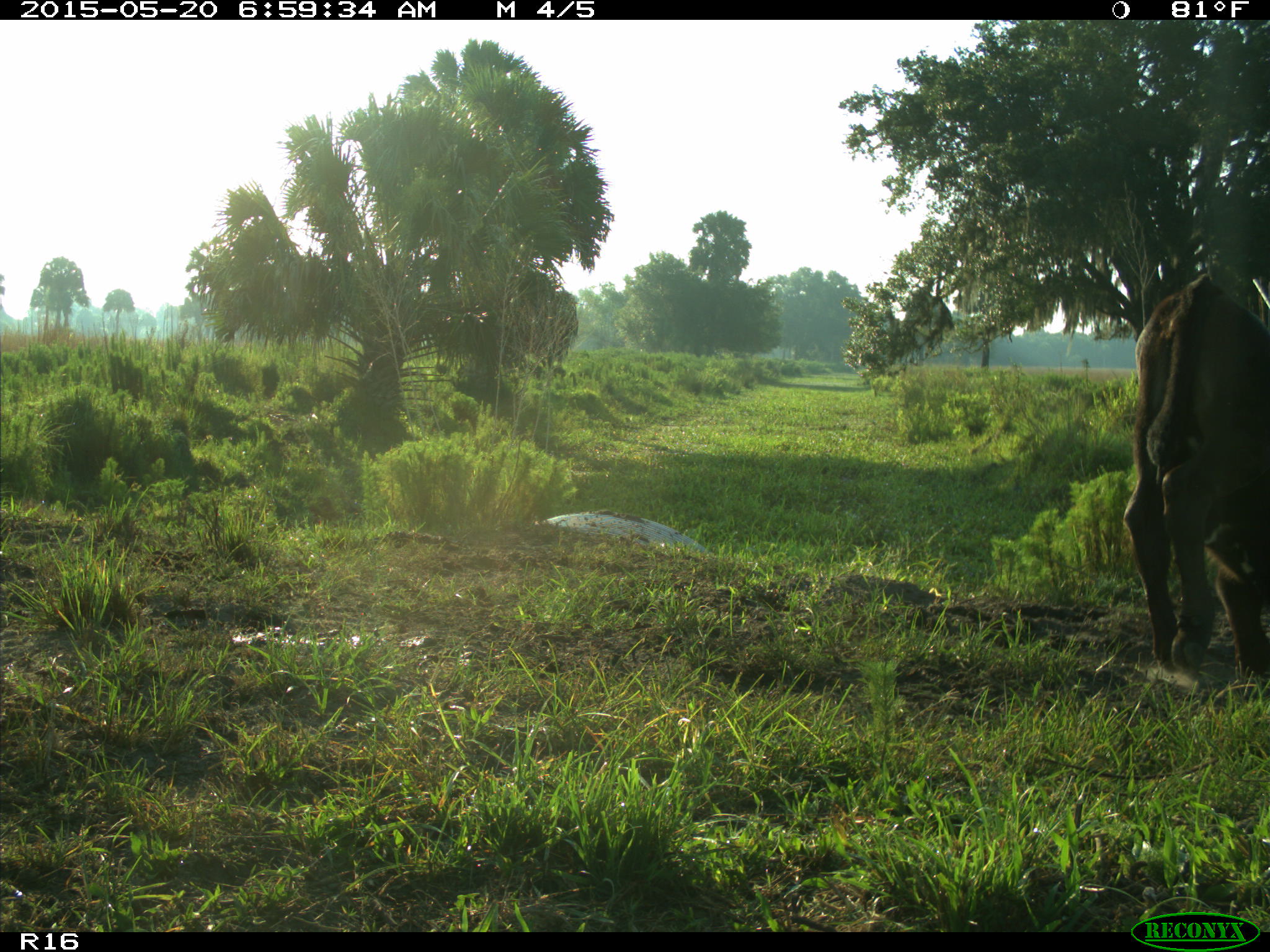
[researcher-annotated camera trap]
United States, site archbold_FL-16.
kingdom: Animalia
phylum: Chordata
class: Mammalia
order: Artiodactyla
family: Bovidae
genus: Bos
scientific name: Bos taurus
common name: domestic cow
Bos taurus (domestic cow).